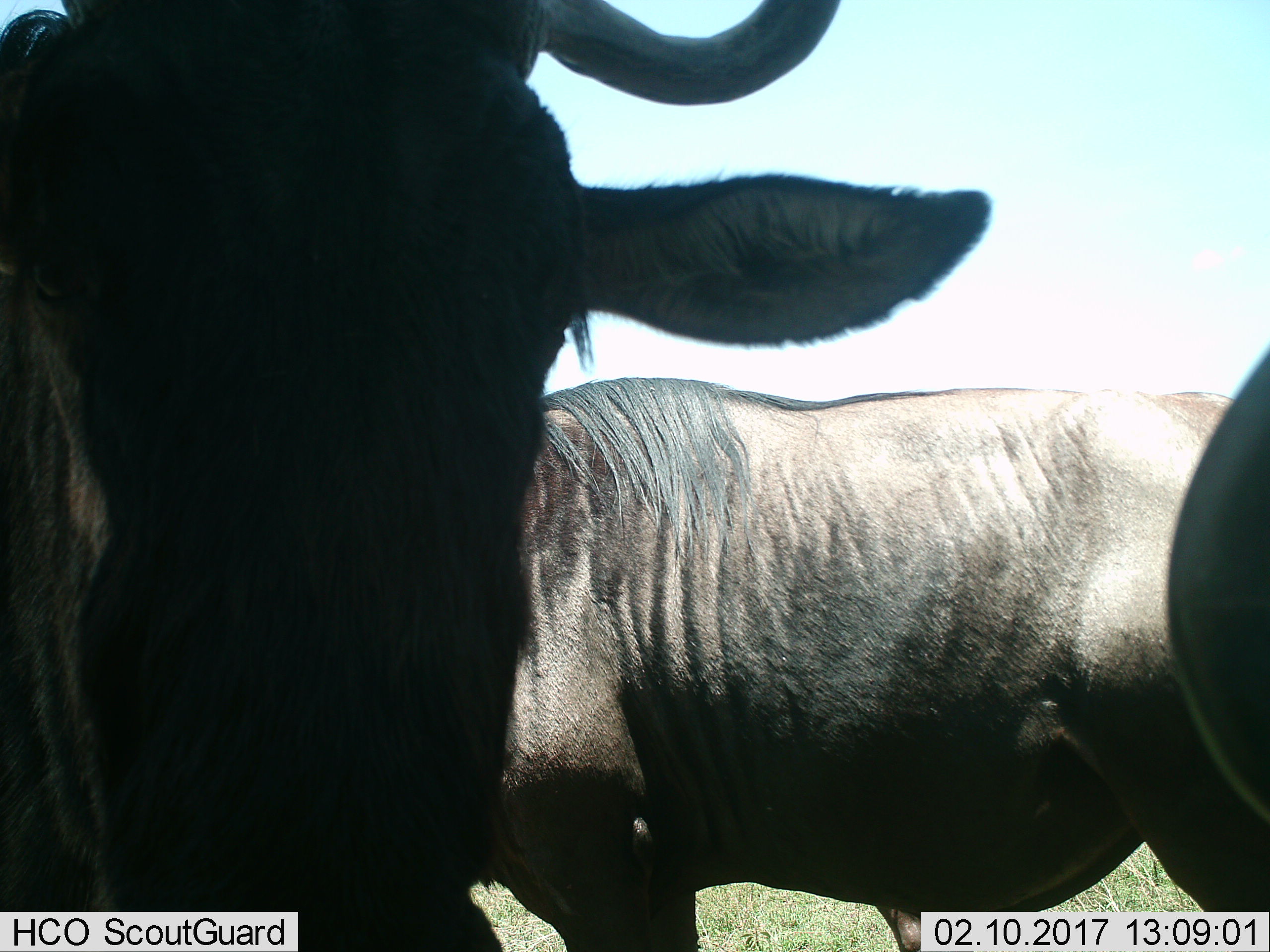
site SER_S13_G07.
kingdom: Animalia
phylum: Chordata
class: Mammalia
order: Artiodactyla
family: Bovidae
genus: Connochaetes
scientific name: Connochaetes taurinus taurinus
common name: blue wildebeest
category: wildebeestblue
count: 3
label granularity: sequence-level